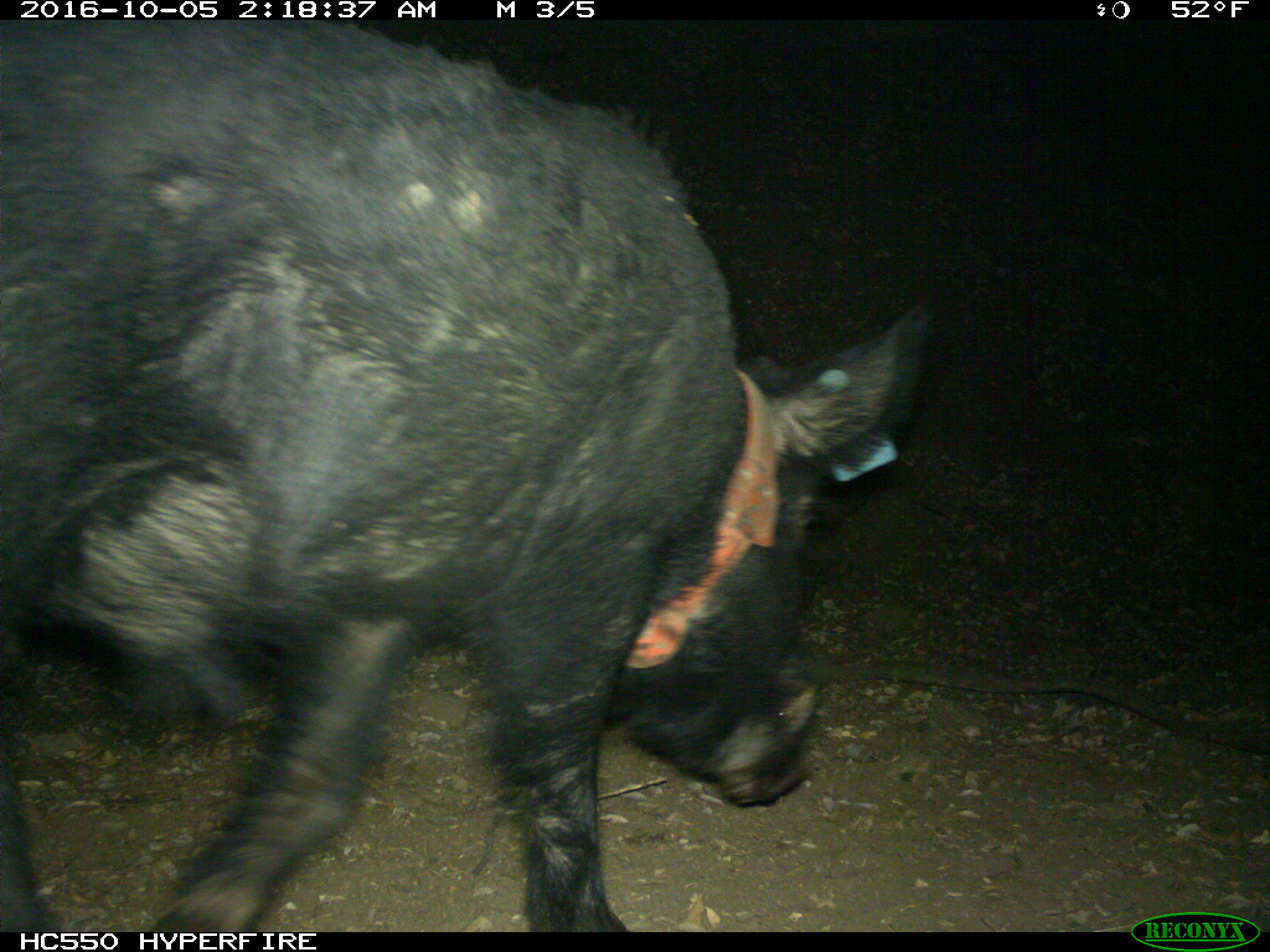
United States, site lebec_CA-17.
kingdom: Animalia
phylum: Chordata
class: Mammalia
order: Artiodactyla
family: Suidae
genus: Sus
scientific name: Sus scrofa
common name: wild boar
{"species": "Sus scrofa (wild boar)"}